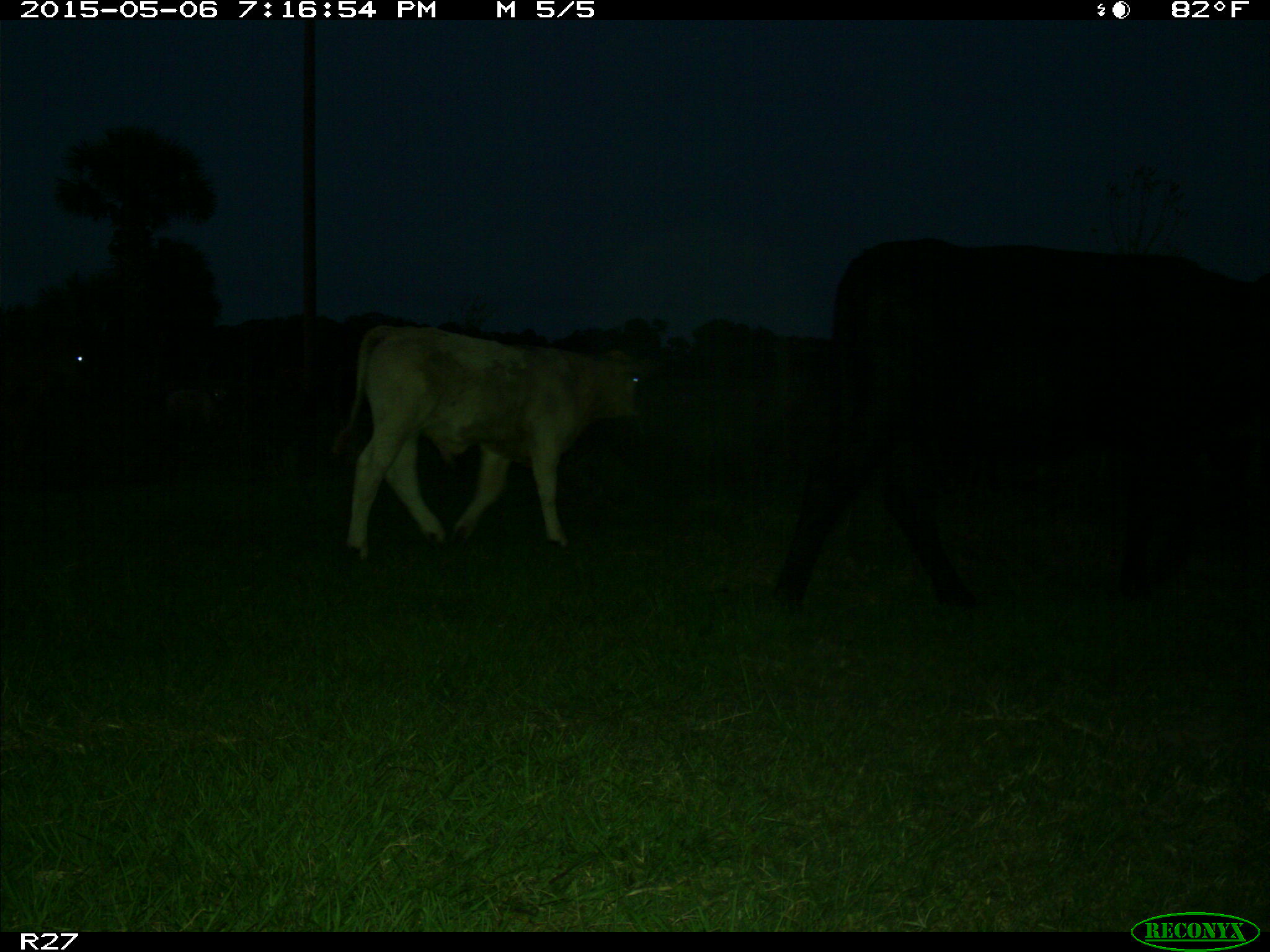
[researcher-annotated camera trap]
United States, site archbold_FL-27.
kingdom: Animalia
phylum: Chordata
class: Mammalia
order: Artiodactyla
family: Bovidae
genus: Bos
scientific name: Bos taurus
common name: domestic cow